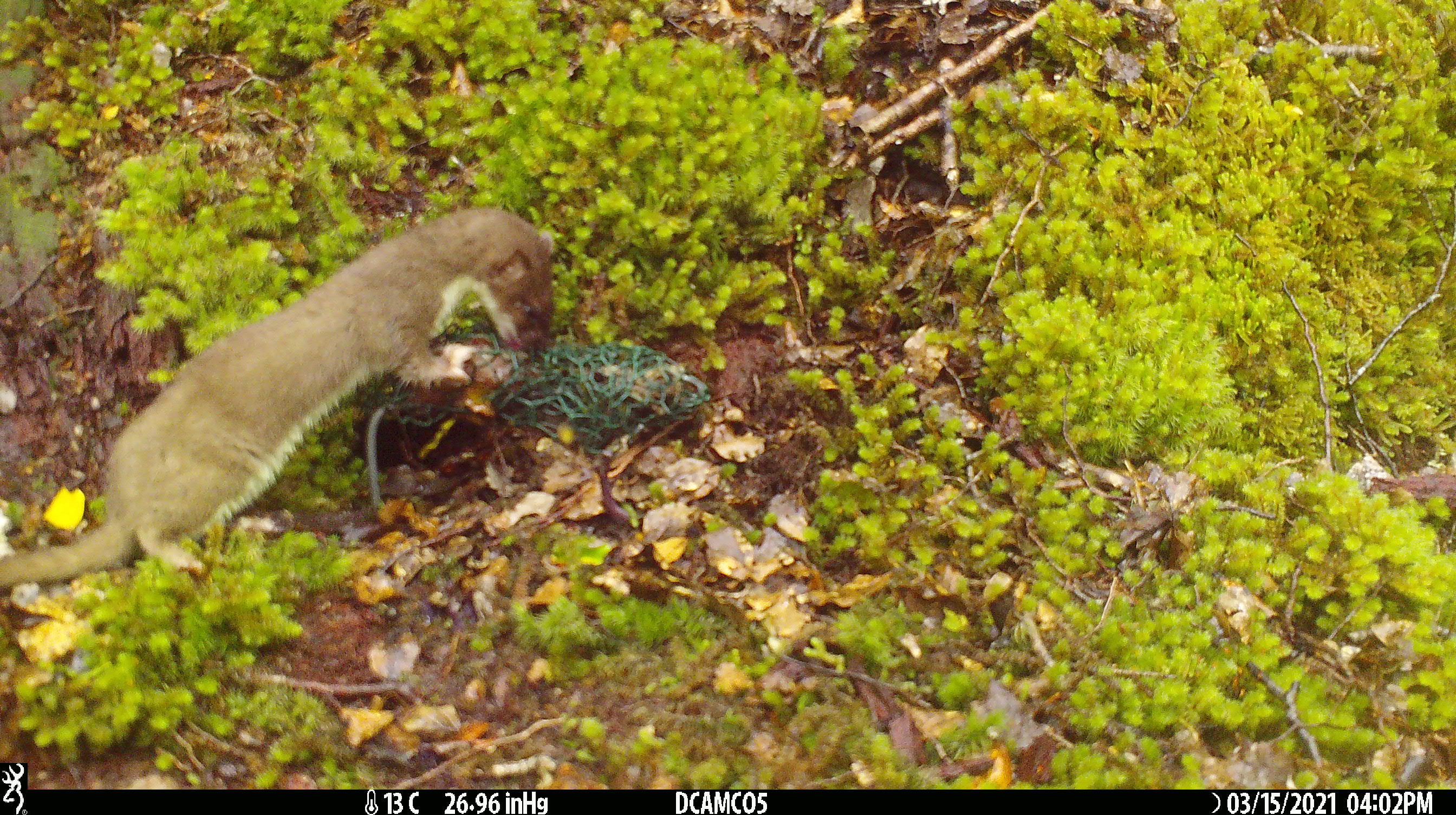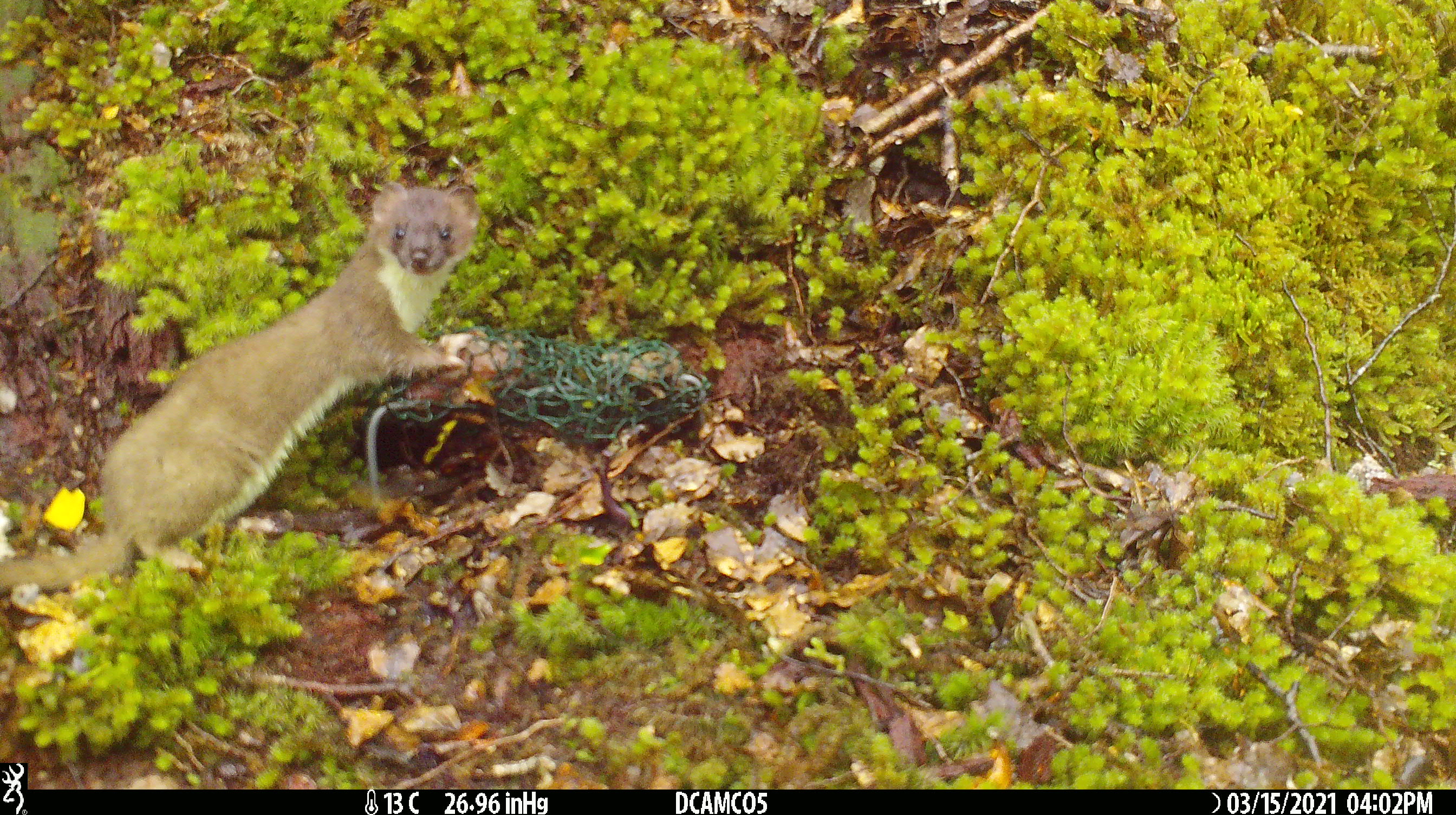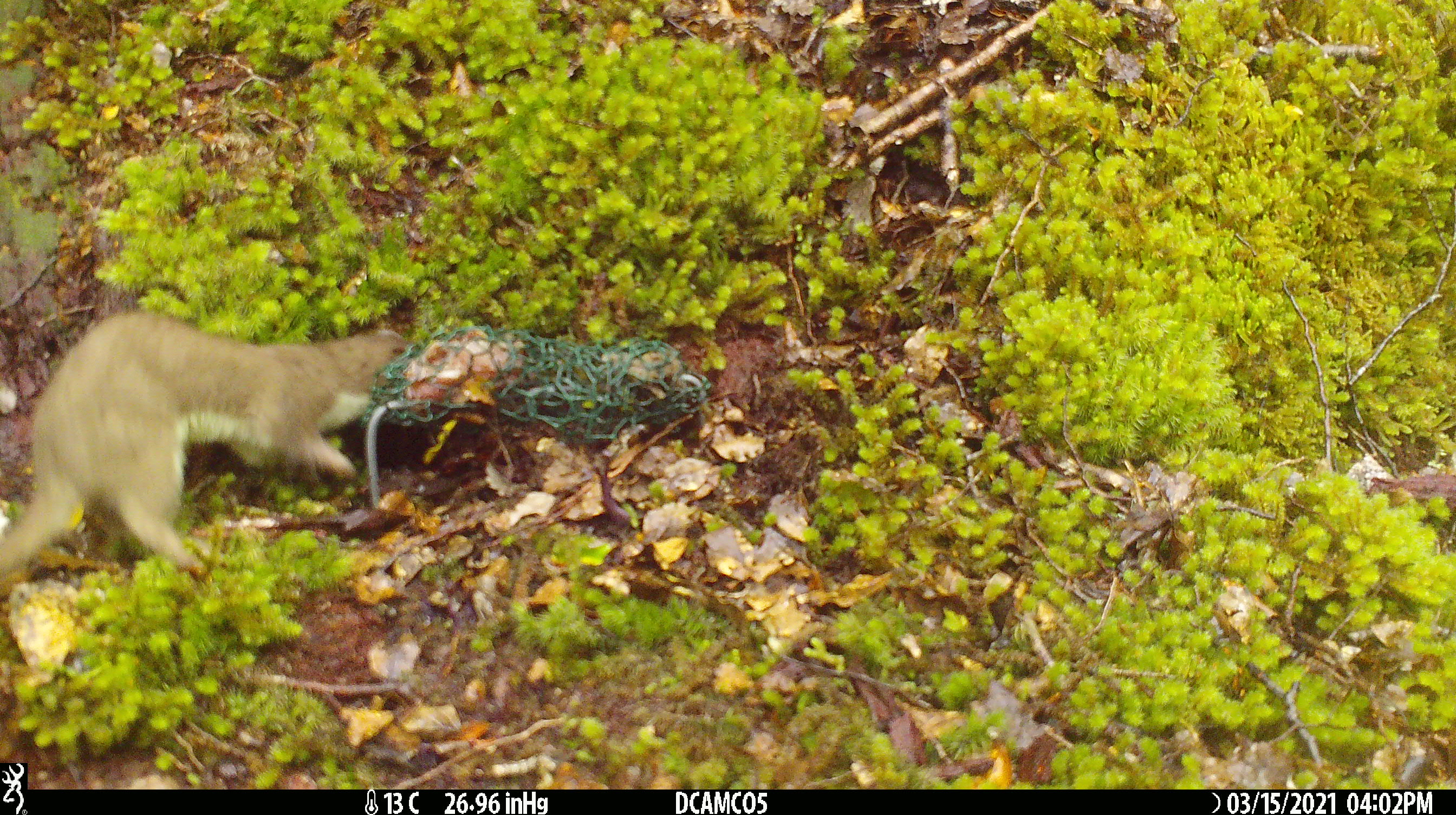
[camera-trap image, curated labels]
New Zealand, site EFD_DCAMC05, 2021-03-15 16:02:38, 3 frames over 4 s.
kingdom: Animalia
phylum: Chordata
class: Mammalia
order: Carnivora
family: Mustelidae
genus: Mustela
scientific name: Mustela erminea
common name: stoat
Stoat (Mustela erminea).